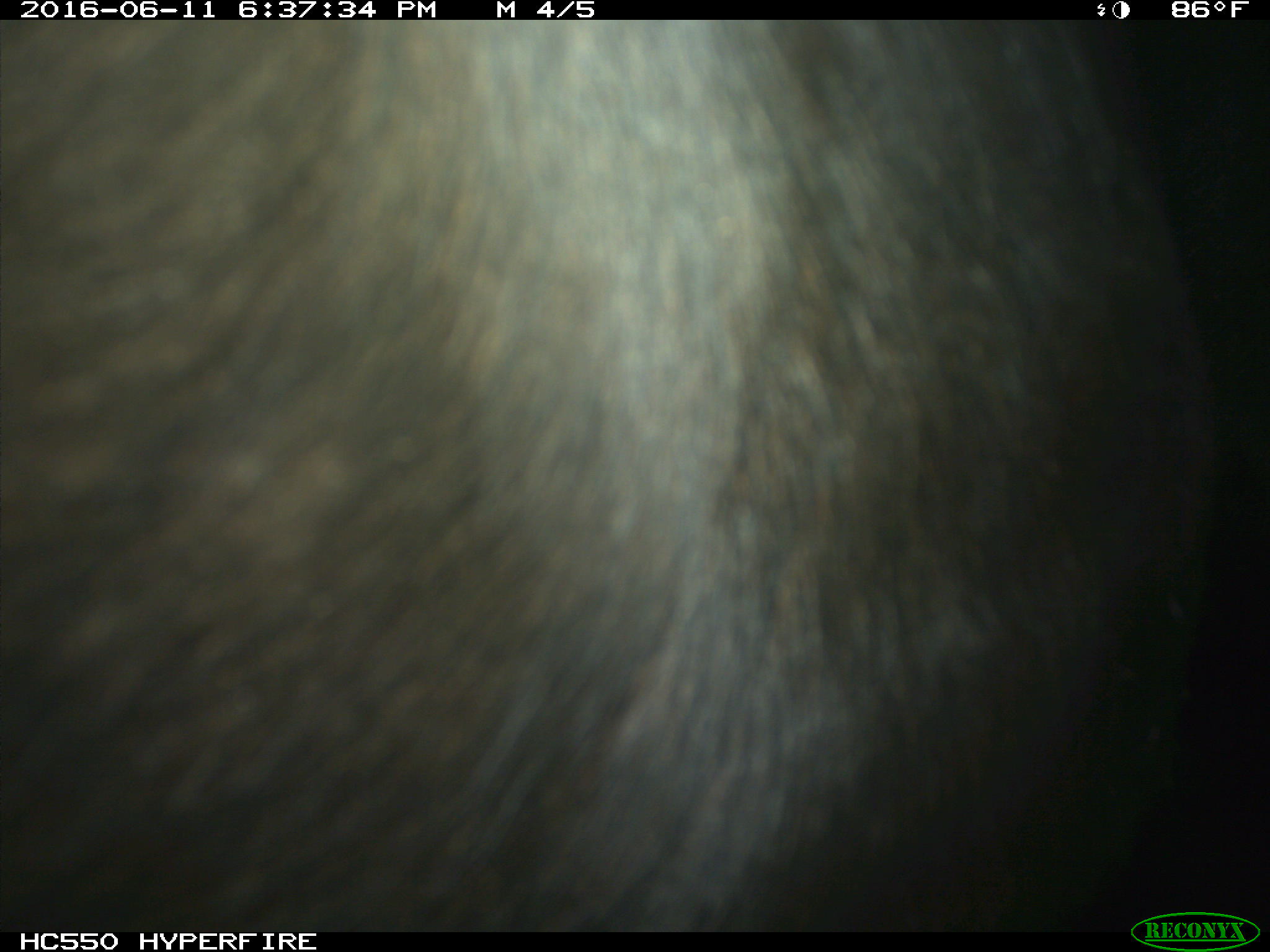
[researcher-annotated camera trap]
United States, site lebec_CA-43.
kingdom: Animalia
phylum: Chordata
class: Mammalia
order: Artiodactyla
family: Bovidae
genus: Bos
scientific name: Bos taurus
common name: domestic cow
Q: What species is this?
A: Bos taurus (domestic cow).